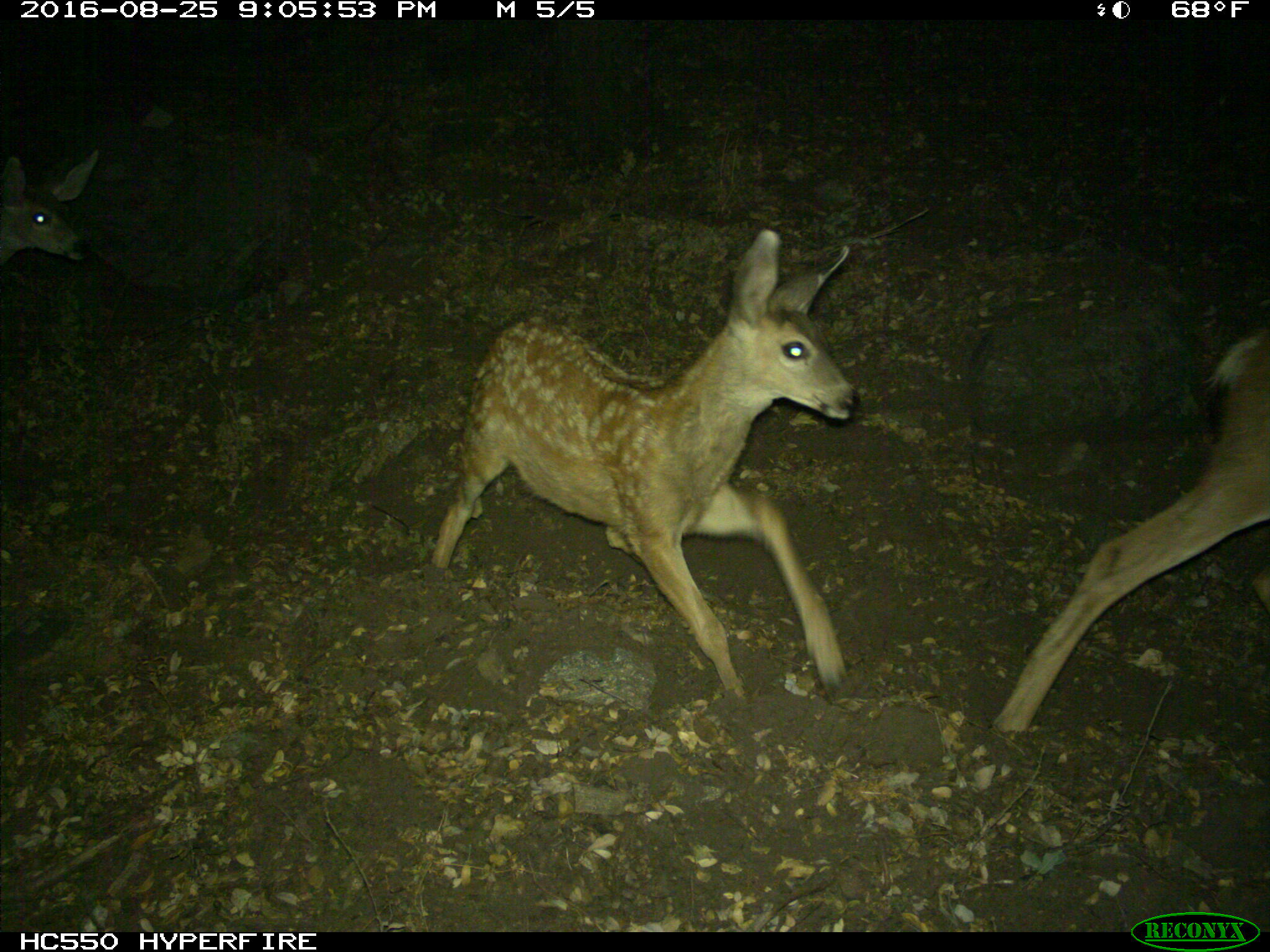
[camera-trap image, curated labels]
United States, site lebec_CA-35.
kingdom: Animalia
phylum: Chordata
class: Mammalia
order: Artiodactyla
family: Cervidae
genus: Odocoileus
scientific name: Odocoileus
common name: deer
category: unidentified deer